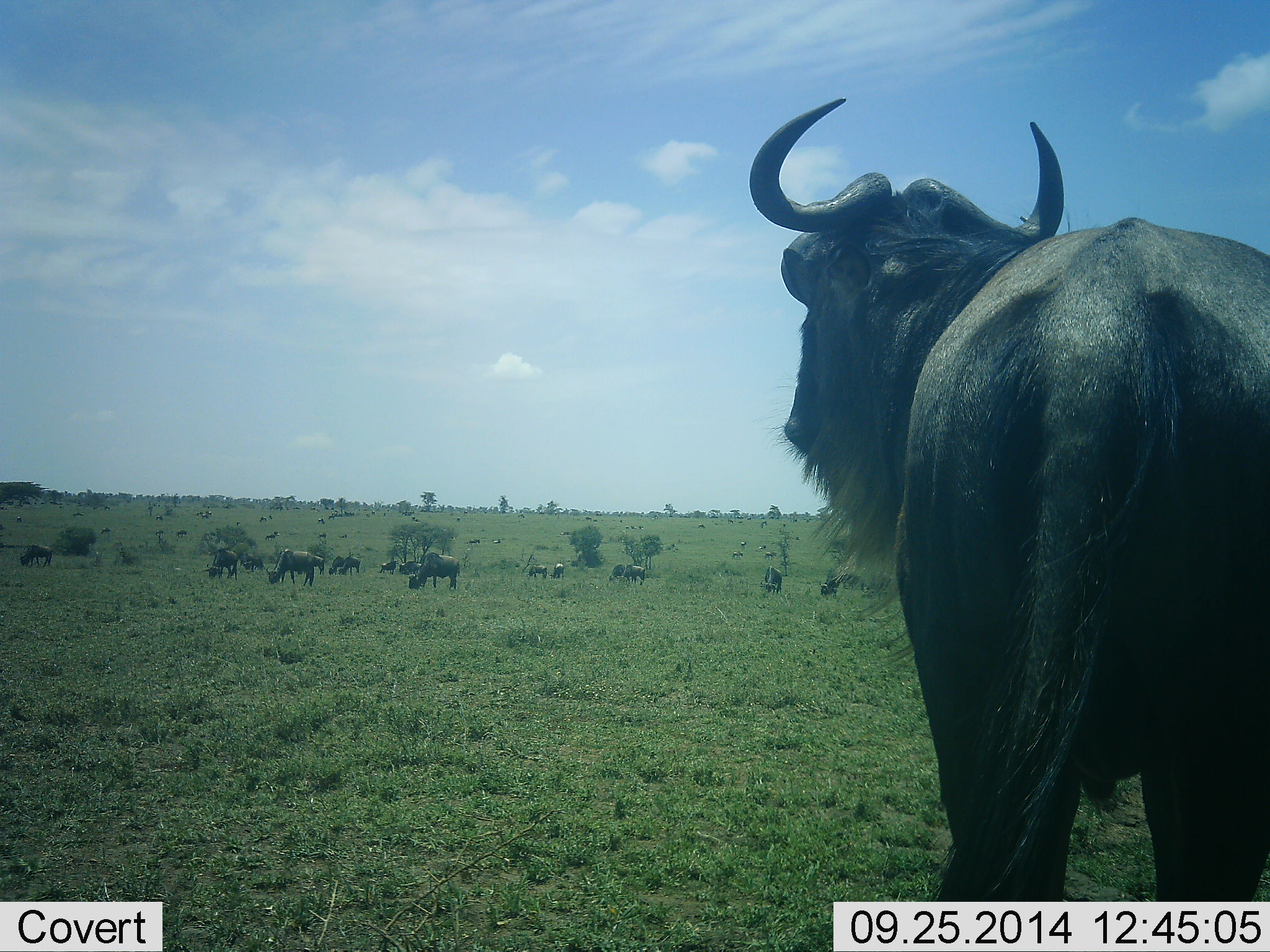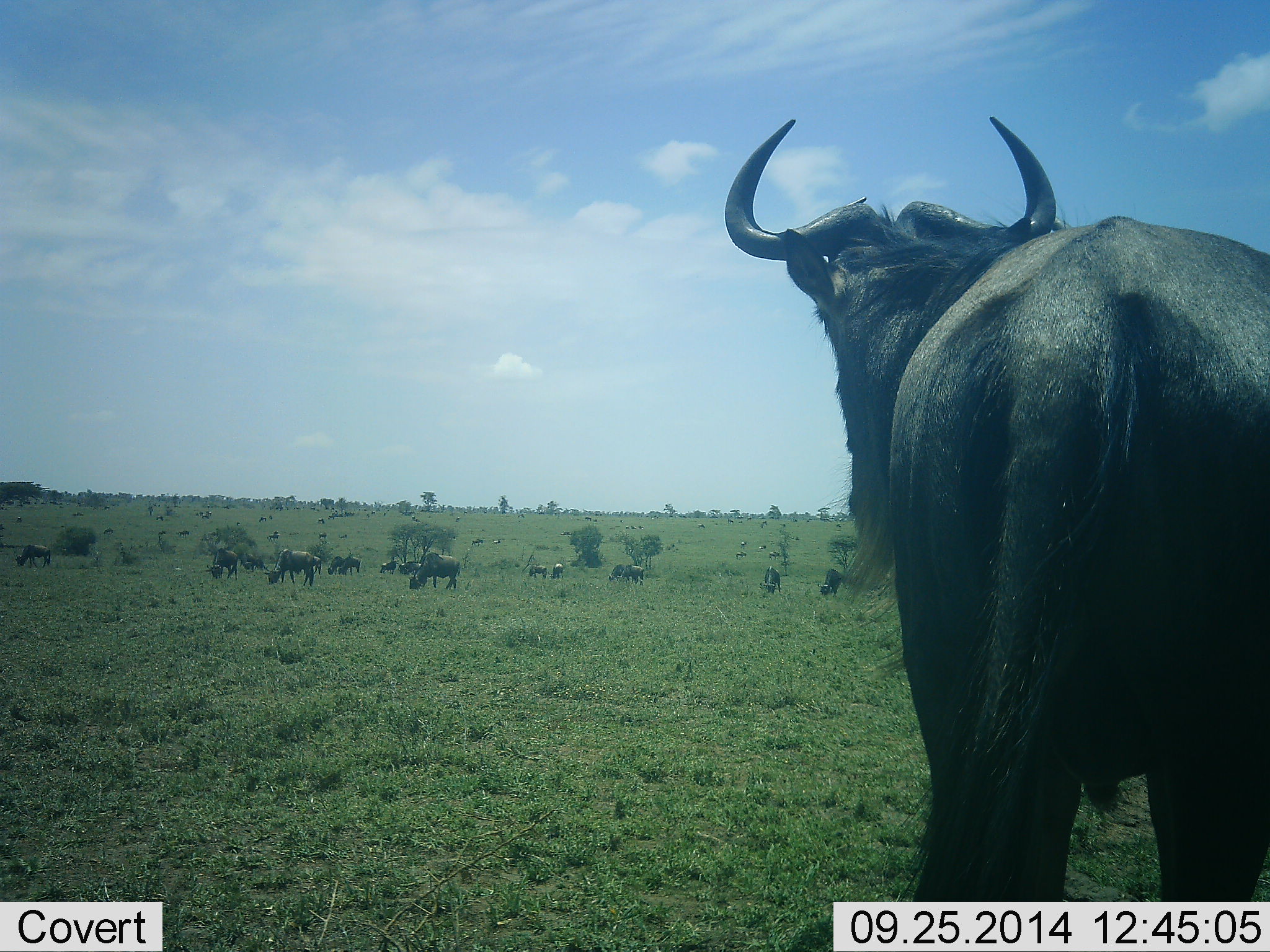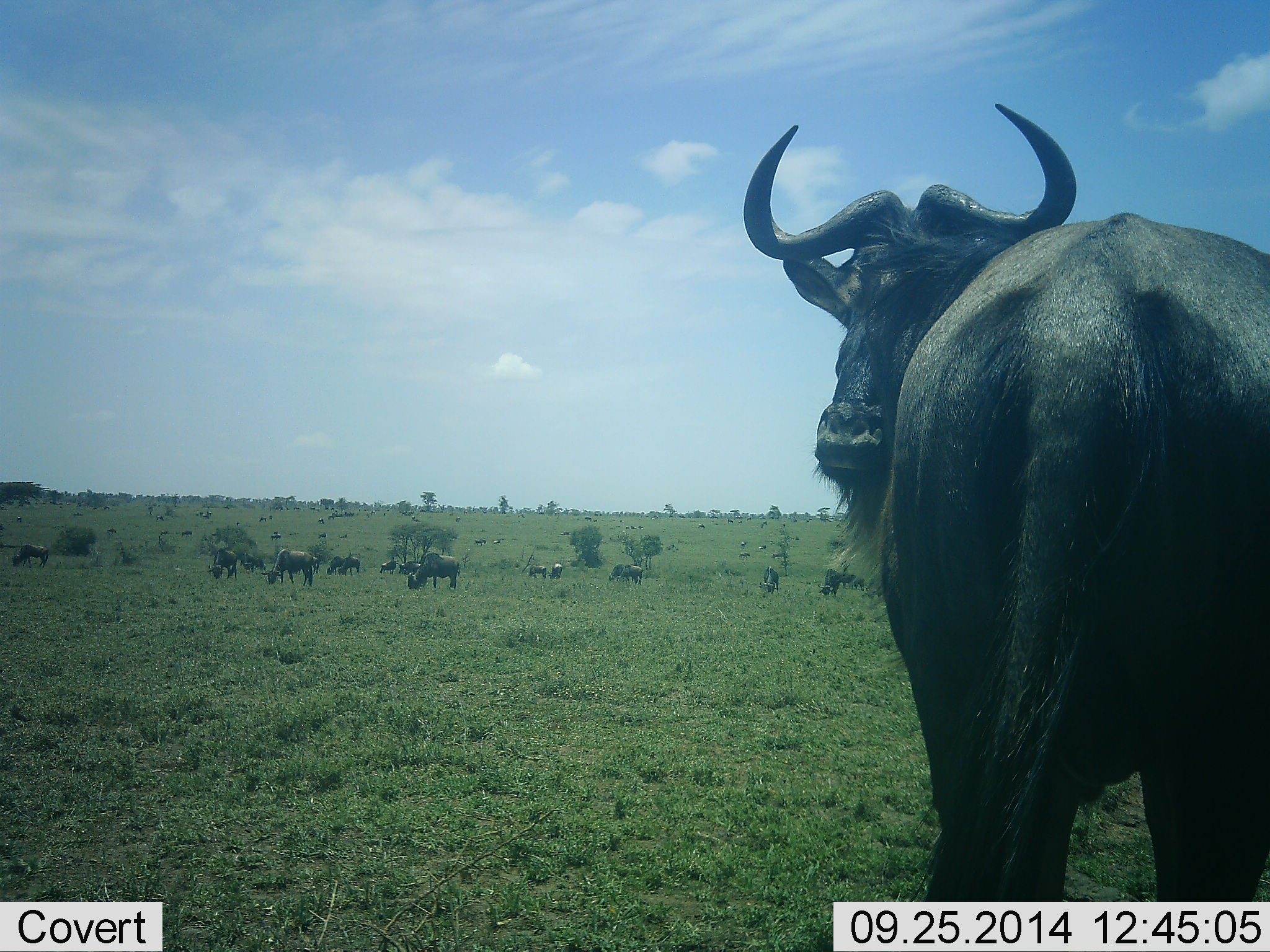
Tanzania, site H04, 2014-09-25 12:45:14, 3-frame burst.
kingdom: Animalia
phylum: Chordata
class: Mammalia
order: Artiodactyla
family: Bovidae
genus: Connochaetes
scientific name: Connochaetes taurinus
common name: blue wildebeest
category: wildebeest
Wildebeest (blue wildebeest) (Connochaetes taurinus), count 11-50. Behavior (volunteer vote fractions): standing 80%, resting 10%, moving 30%, interacting 0%. Young present (vote fraction): 0%. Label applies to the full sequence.